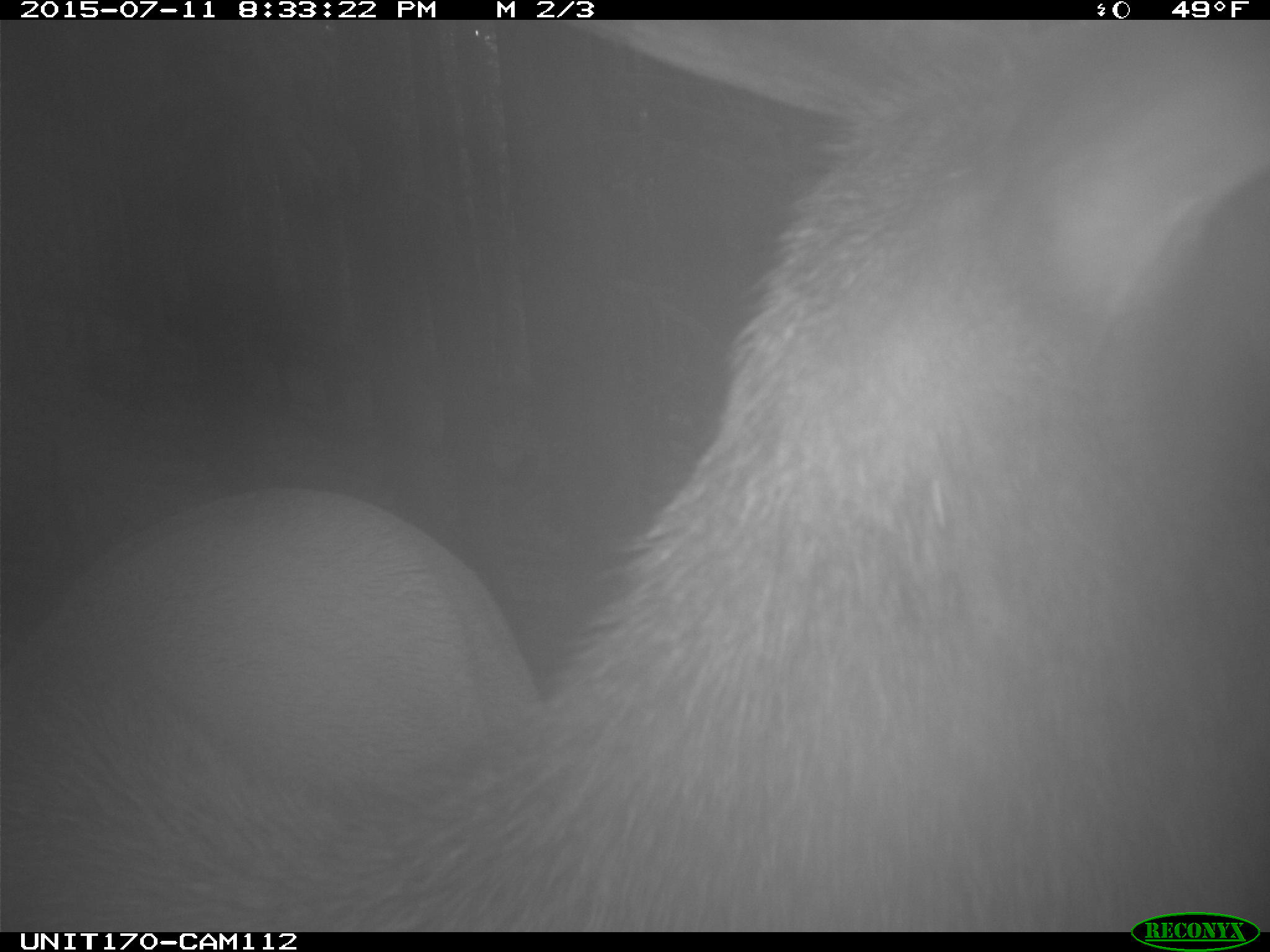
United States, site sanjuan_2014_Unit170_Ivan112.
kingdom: Animalia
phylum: Chordata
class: Mammalia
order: Artiodactyla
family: Cervidae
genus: Cervus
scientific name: Cervus elaphus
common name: red deer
Cervus elaphus (red deer).